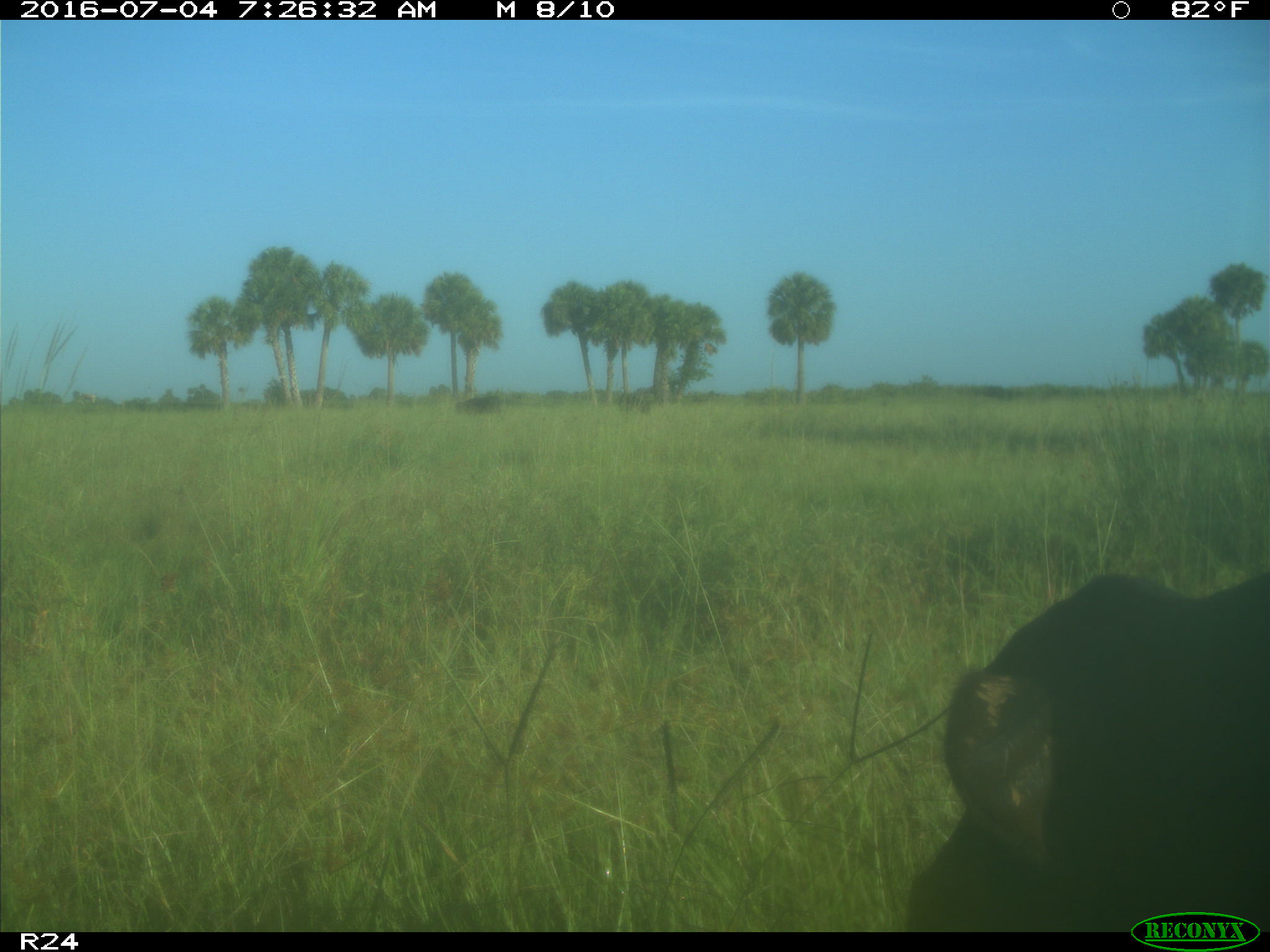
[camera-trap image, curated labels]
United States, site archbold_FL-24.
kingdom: Animalia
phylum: Chordata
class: Mammalia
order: Artiodactyla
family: Bovidae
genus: Bos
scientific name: Bos taurus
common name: domestic cow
Bos taurus (domestic cow).